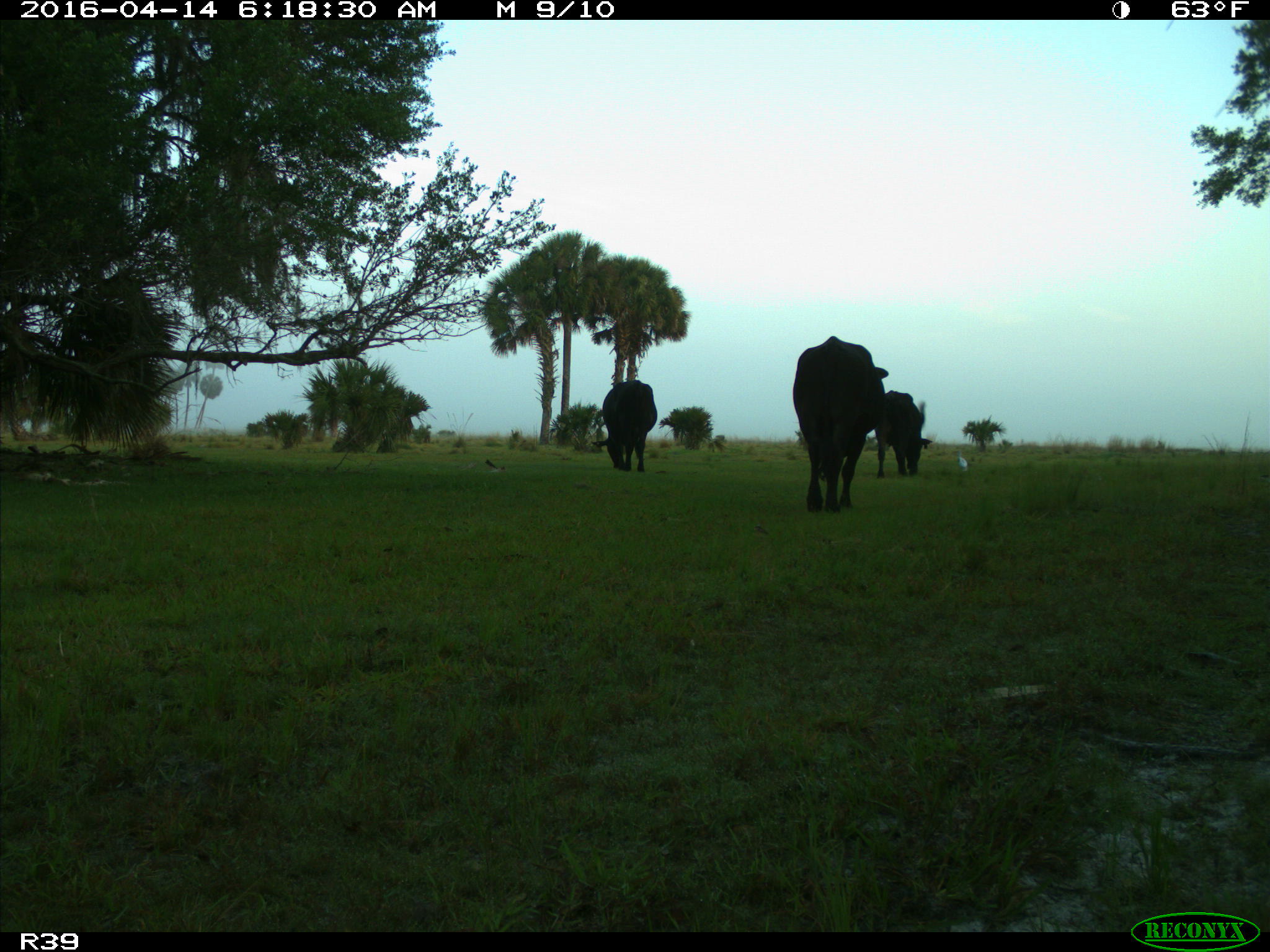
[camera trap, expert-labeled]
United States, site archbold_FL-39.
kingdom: Animalia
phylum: Chordata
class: Mammalia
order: Artiodactyla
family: Bovidae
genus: Bos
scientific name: Bos taurus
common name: domestic cow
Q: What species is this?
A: Bos taurus (domestic cow).